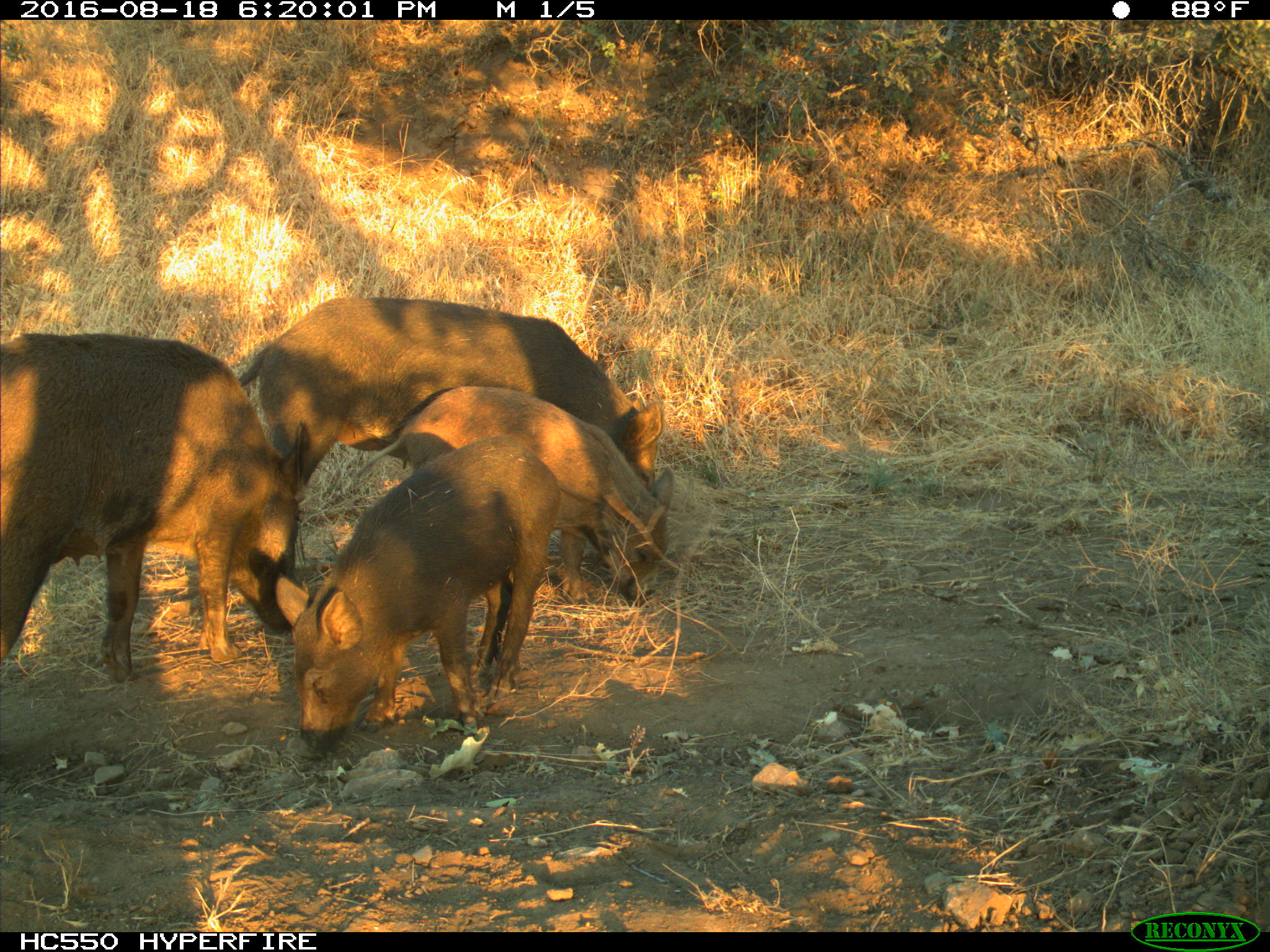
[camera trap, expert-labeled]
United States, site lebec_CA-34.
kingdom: Animalia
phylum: Chordata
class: Mammalia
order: Artiodactyla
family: Suidae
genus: Sus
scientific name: Sus scrofa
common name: wild boar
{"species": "Sus scrofa (wild boar)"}